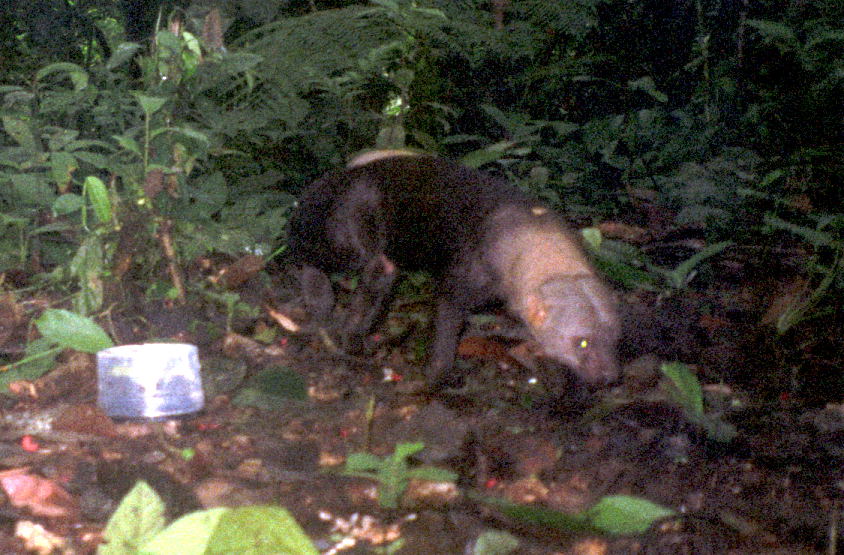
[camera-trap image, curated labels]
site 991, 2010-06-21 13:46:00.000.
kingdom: Animalia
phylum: Chordata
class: Mammalia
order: Carnivora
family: Mustelidae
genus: Eira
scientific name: Eira barbara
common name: tayra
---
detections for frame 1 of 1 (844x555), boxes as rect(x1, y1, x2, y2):
eira barbara: rect(282, 148, 625, 395)